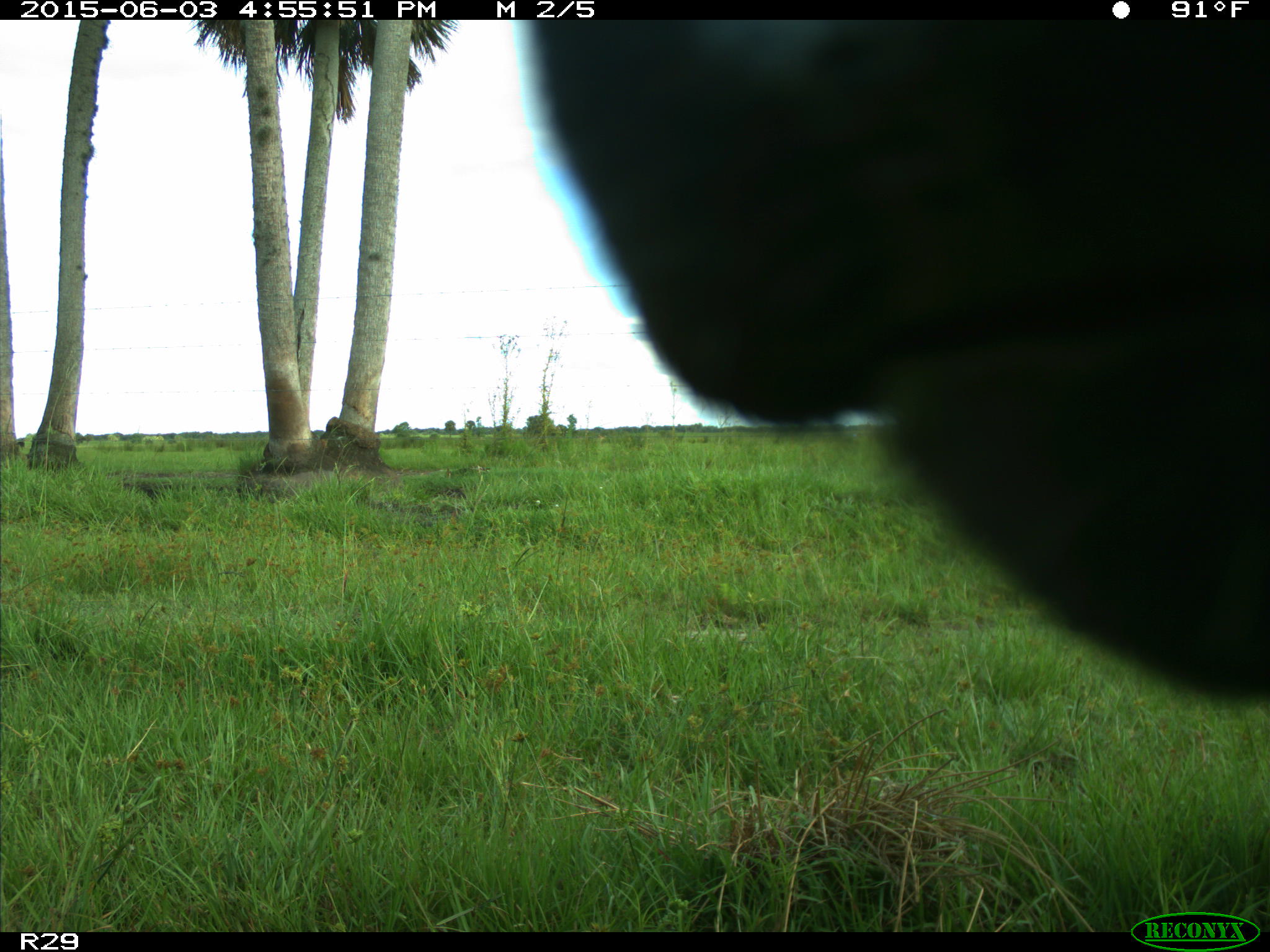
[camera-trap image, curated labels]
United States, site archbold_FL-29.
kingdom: Animalia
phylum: Chordata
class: Mammalia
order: Artiodactyla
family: Bovidae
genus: Bos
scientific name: Bos taurus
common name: domestic cow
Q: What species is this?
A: Bos taurus (domestic cow).